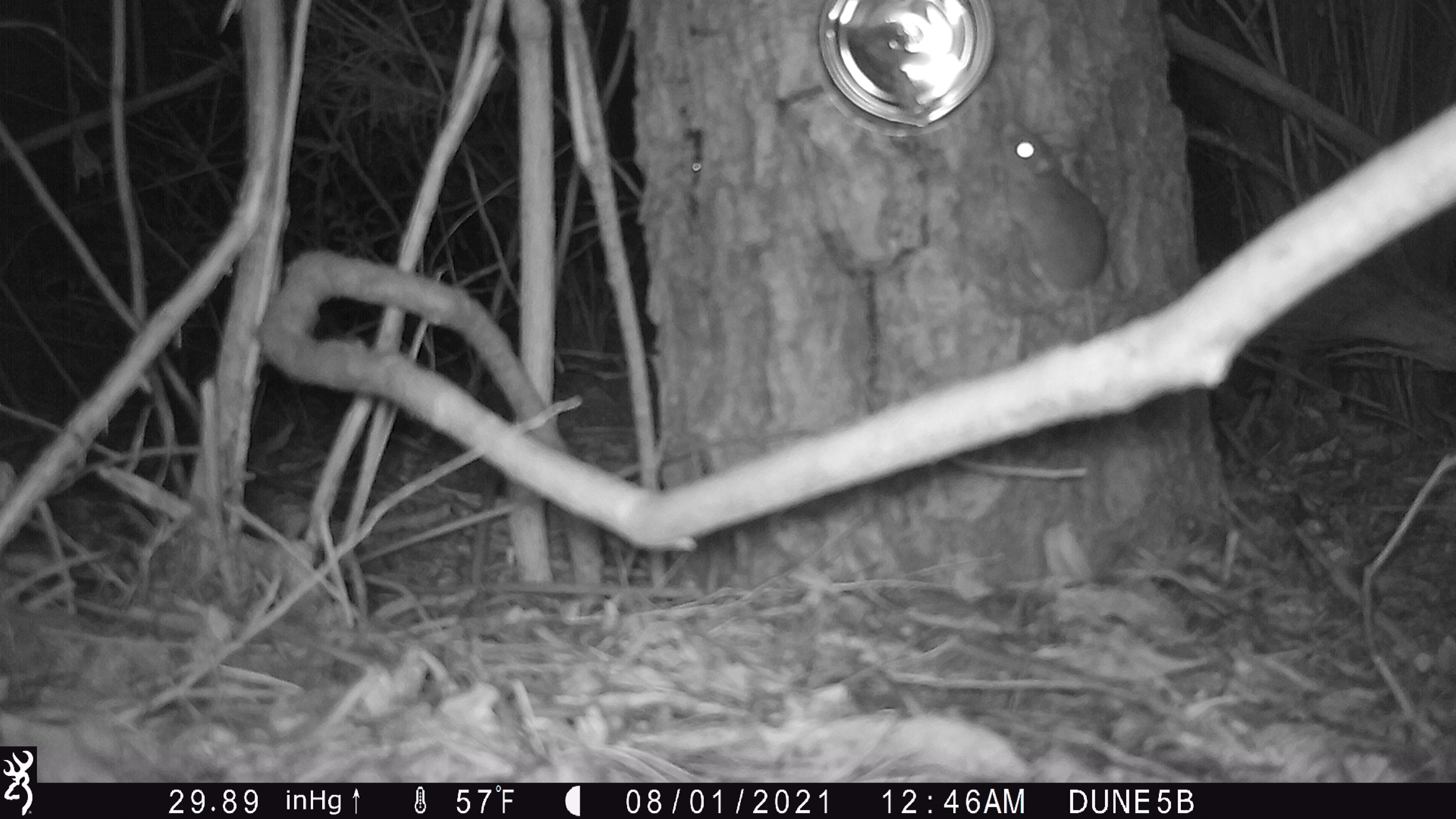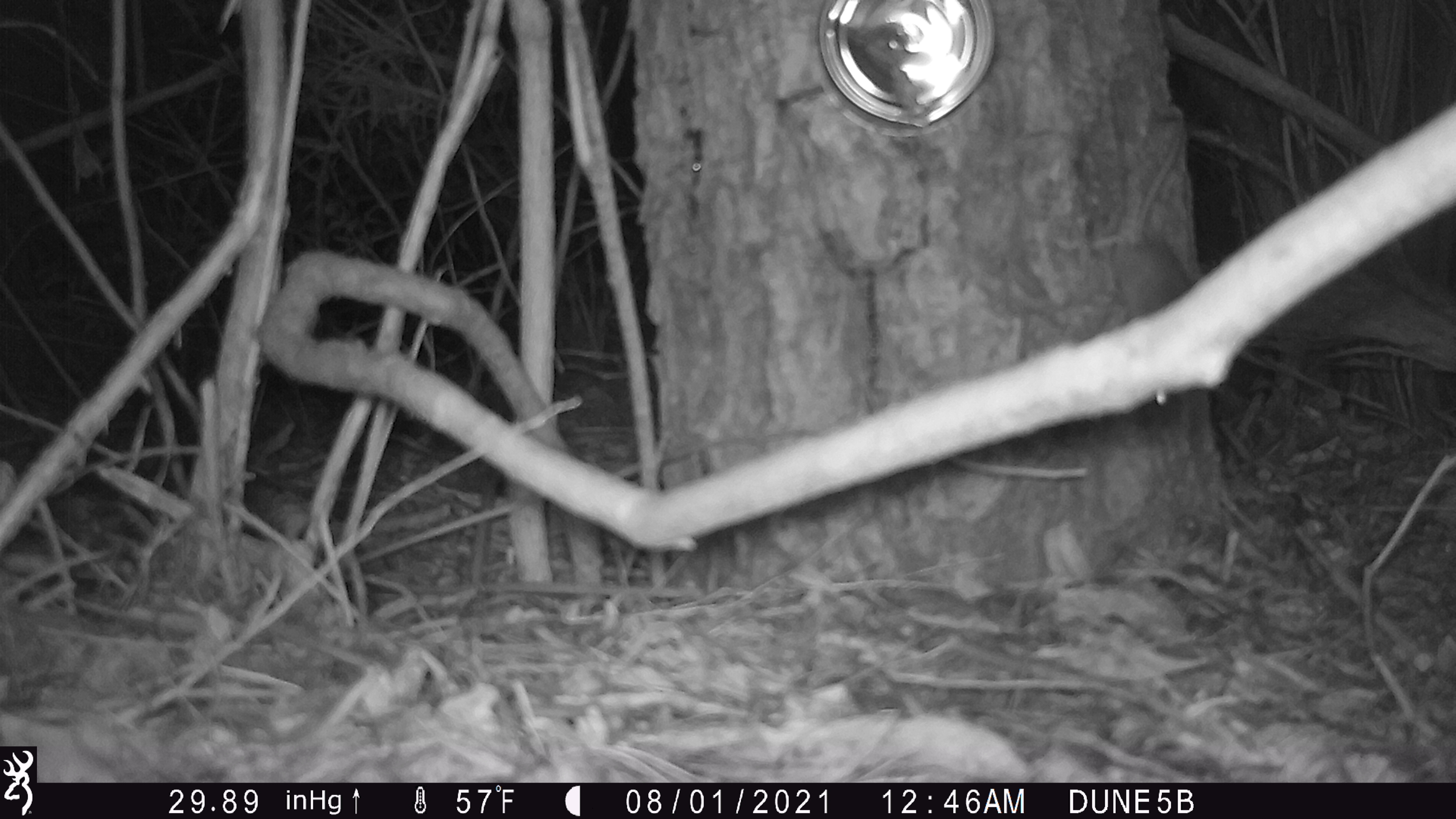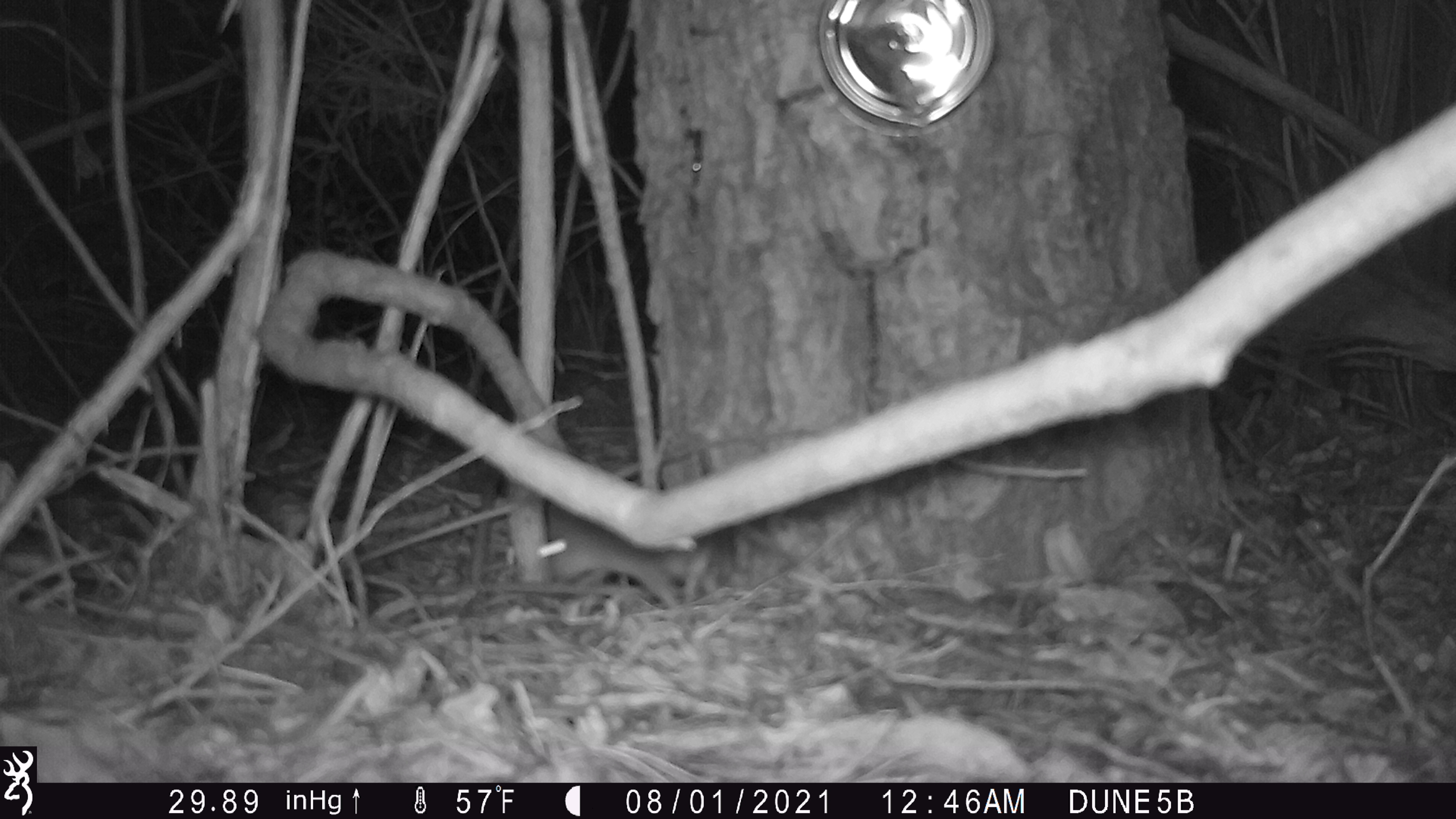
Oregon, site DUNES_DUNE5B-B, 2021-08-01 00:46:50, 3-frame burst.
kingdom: Animalia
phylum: Chordata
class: Mammalia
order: Rodentia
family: Cricetidae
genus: Neotoma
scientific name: Neotoma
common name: woodrats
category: neotoma species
Neotoma species (woodrats) (Neotoma).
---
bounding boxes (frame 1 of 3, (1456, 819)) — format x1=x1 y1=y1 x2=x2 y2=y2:
neotoma species: x1=986 y1=98 x2=1126 y2=329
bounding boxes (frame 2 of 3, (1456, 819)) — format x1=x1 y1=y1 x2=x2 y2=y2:
neotoma species: x1=1088 y1=124 x2=1213 y2=322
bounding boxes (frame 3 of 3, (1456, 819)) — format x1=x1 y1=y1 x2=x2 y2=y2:
neotoma species: x1=510 y1=450 x2=716 y2=624